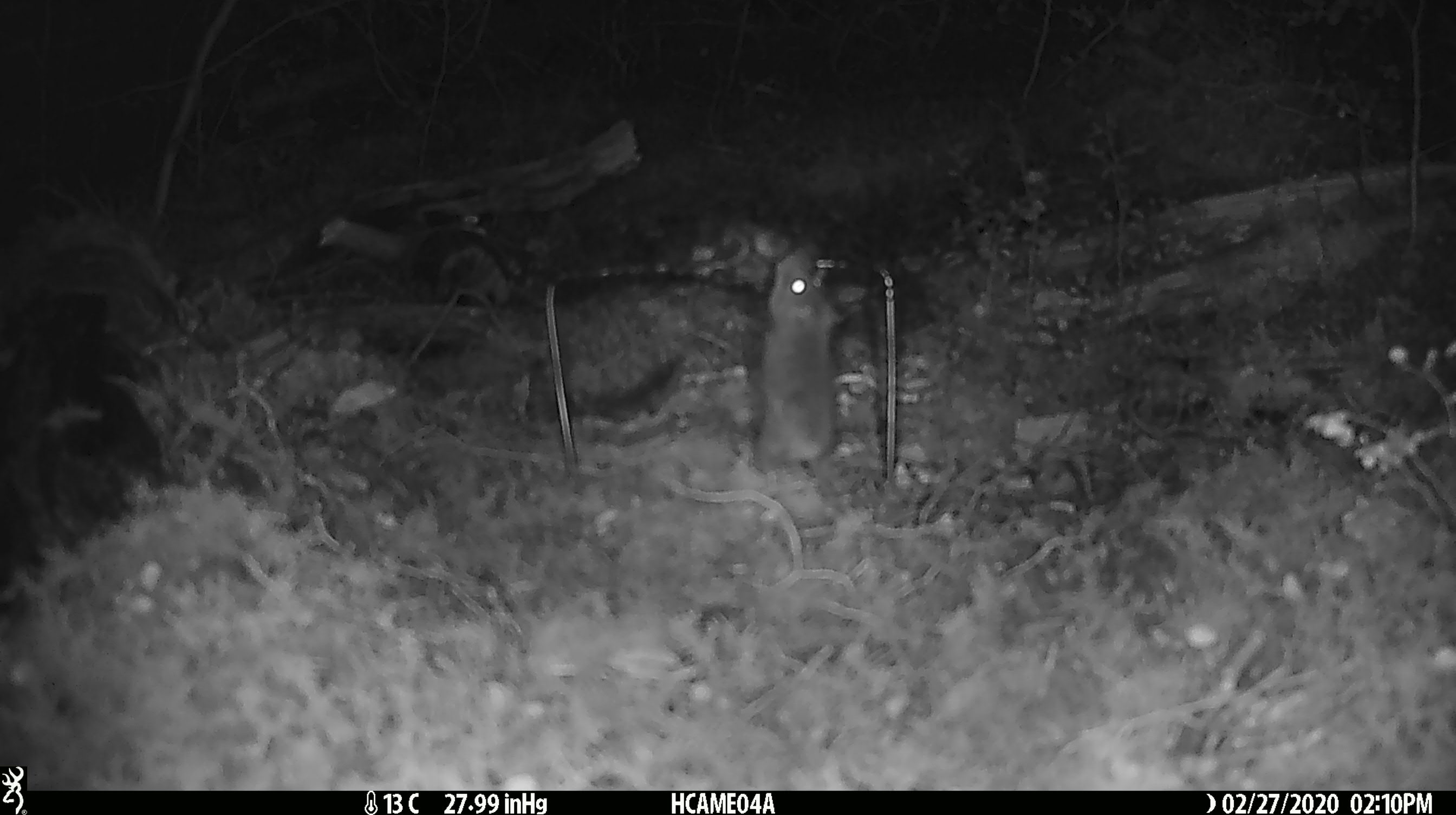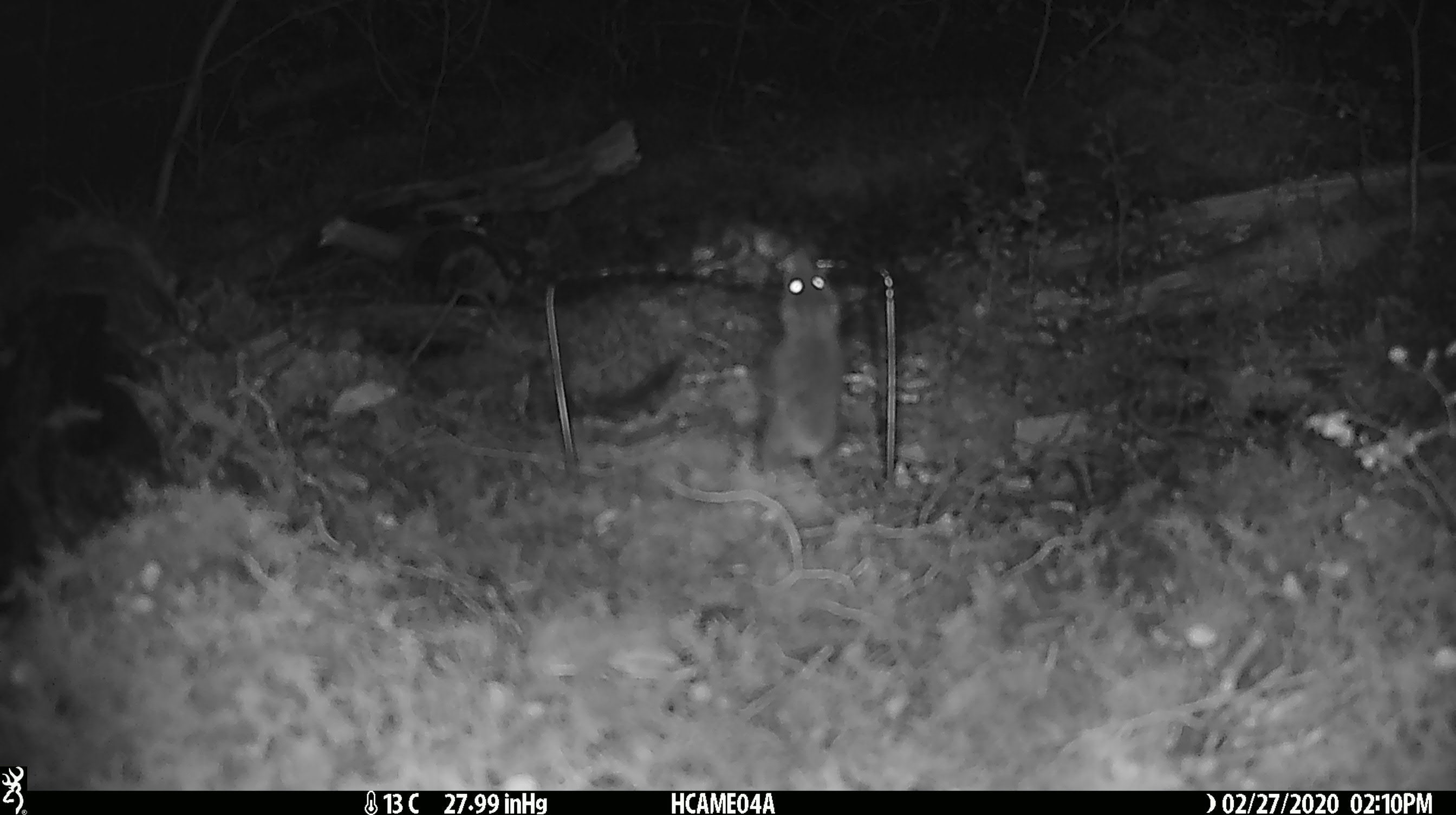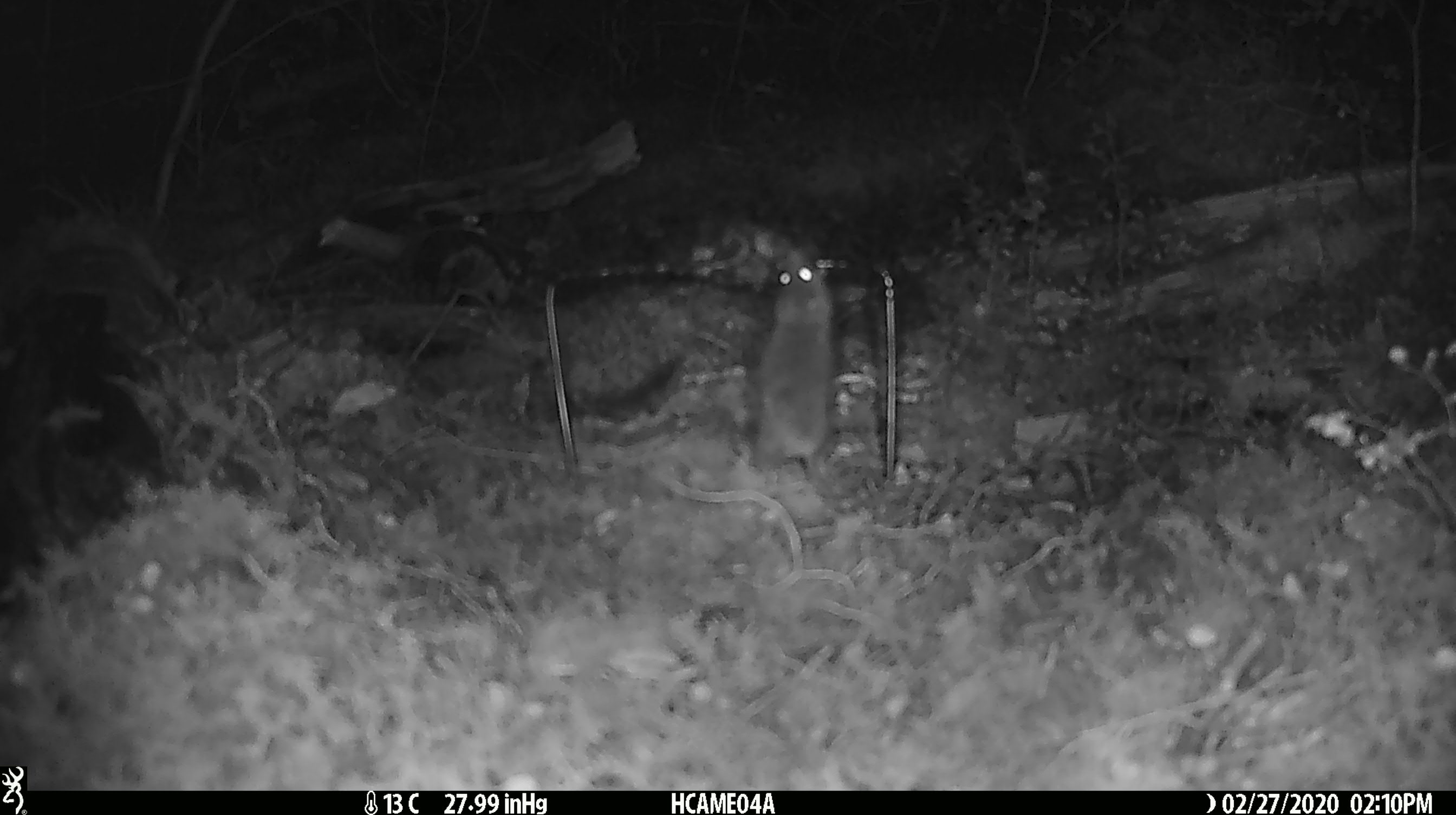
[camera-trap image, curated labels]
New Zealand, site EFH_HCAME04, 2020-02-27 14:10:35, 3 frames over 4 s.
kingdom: Animalia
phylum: Chordata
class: Mammalia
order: Rodentia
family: Muridae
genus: Mus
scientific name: Mus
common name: mouse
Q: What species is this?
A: Mouse (Mus).